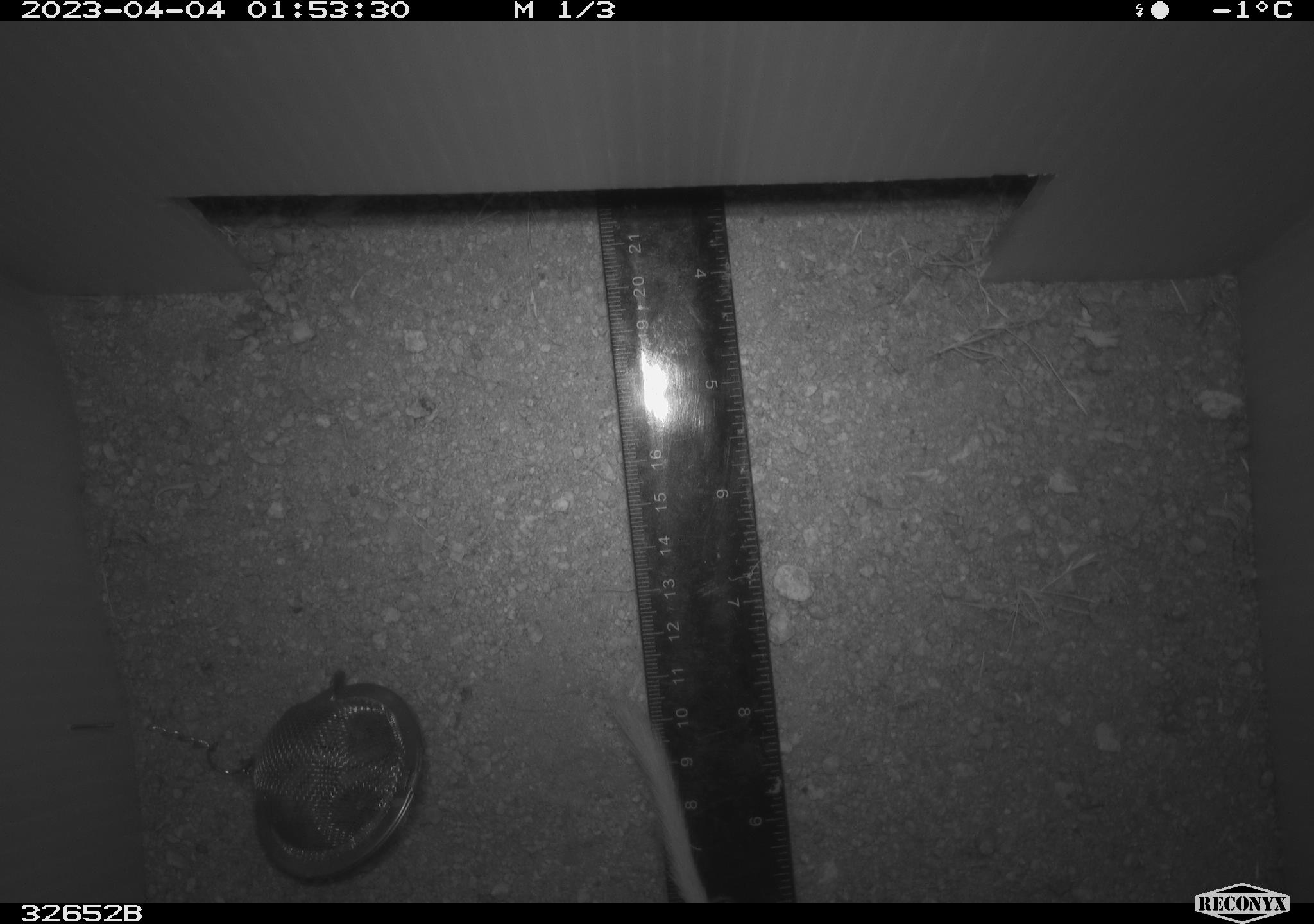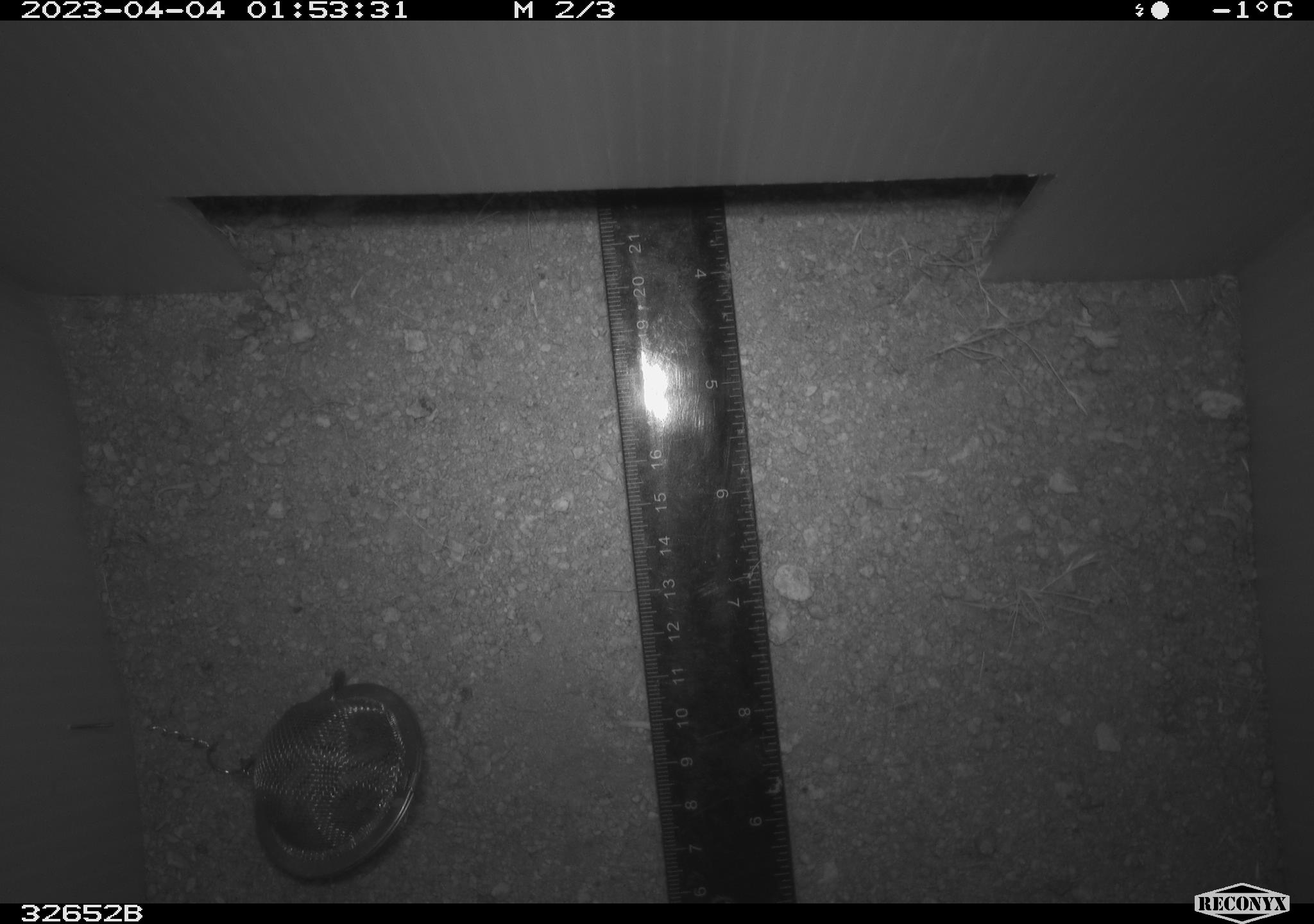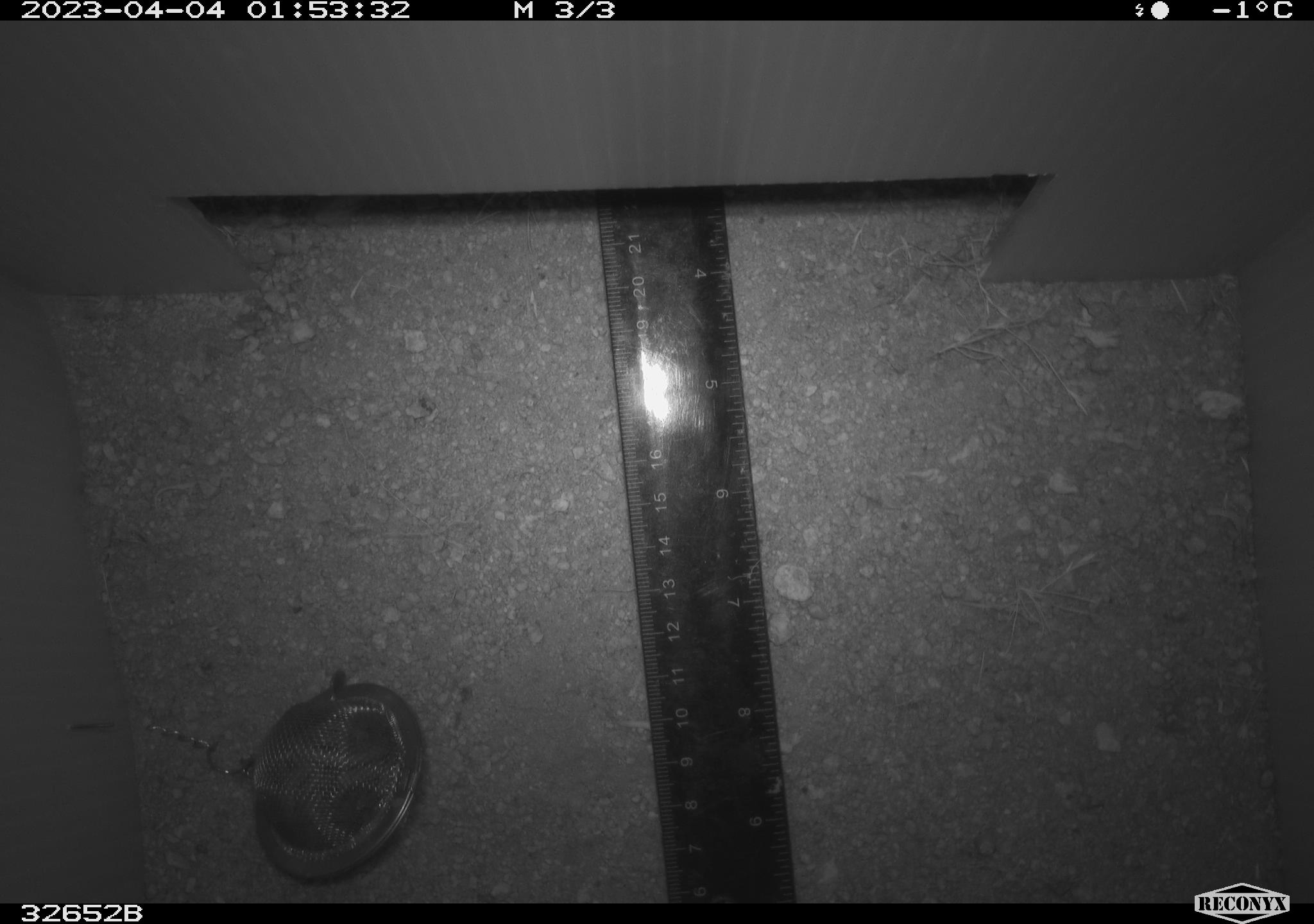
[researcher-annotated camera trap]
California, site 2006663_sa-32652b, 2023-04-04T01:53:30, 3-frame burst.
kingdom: Animalia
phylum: Chordata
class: Mammalia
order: Rodentia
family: Heteromyidae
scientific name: Heteromyidae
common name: kangaroo rats and pocket mice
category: heteromyidae family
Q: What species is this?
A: Heteromyidae family (kangaroo rats and pocket mice) (Heteromyidae).